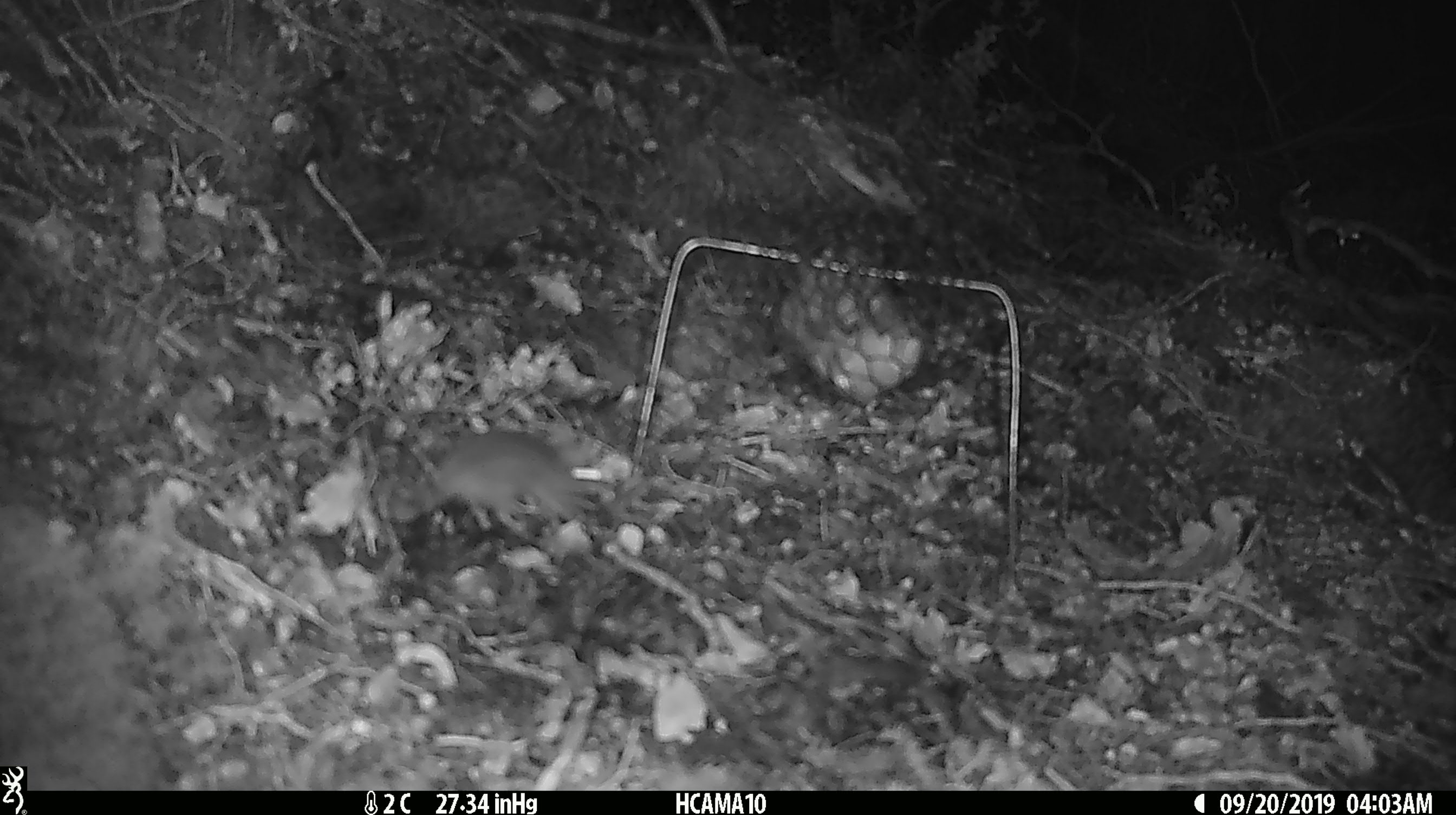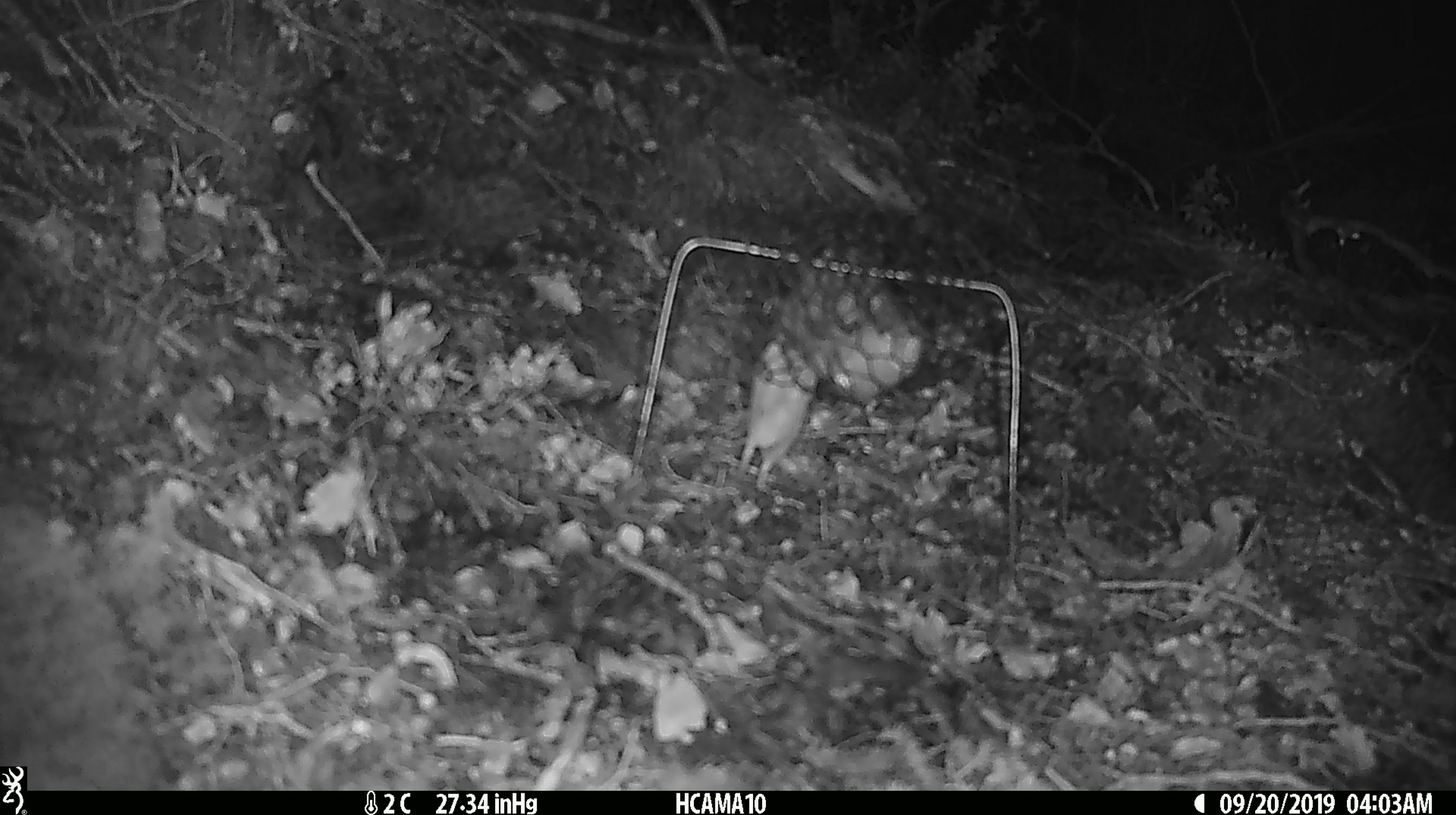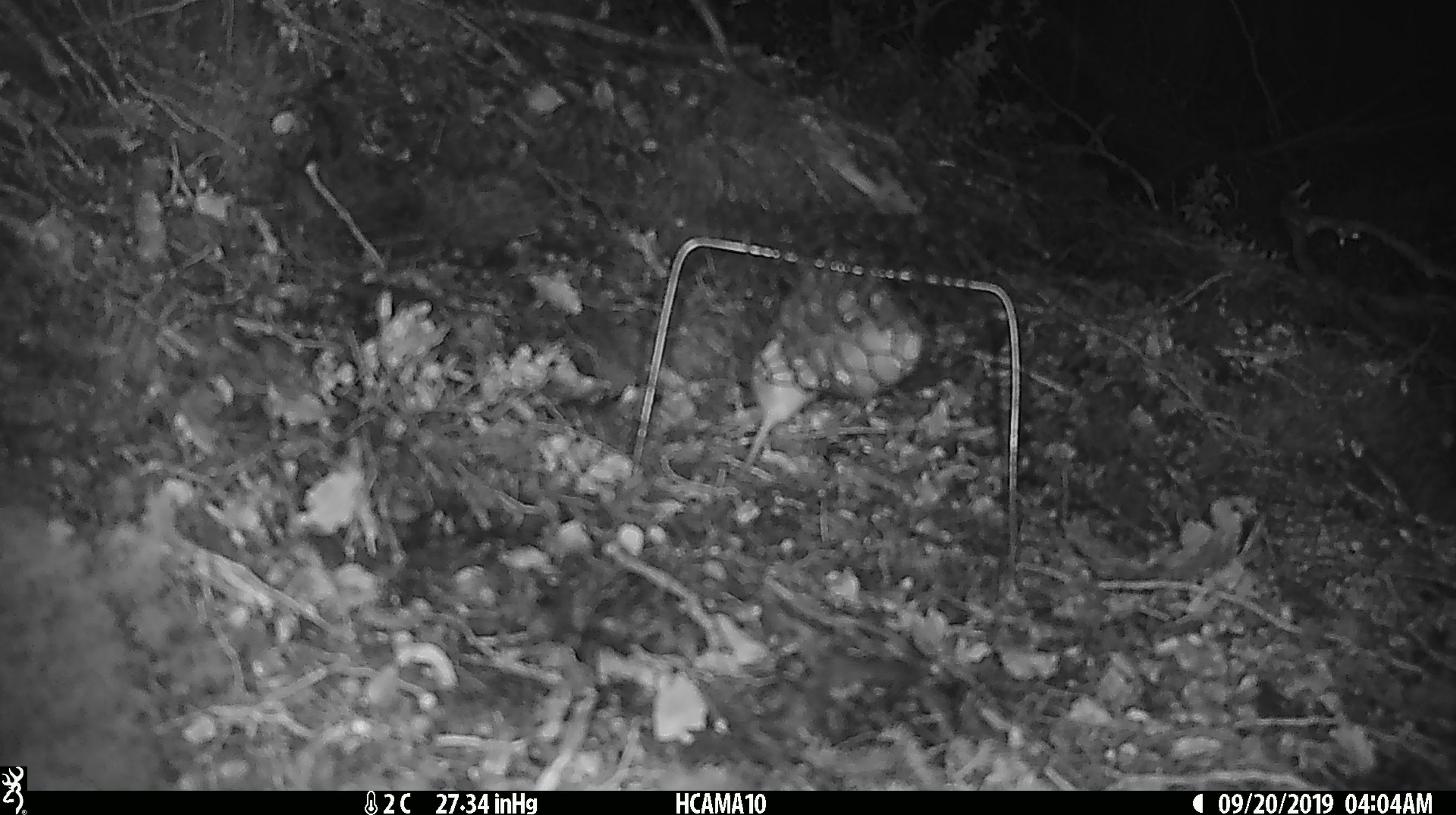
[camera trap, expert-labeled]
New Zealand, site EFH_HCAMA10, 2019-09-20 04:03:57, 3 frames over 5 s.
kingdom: Animalia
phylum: Chordata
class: Mammalia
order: Rodentia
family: Muridae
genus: Mus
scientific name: Mus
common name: mouse